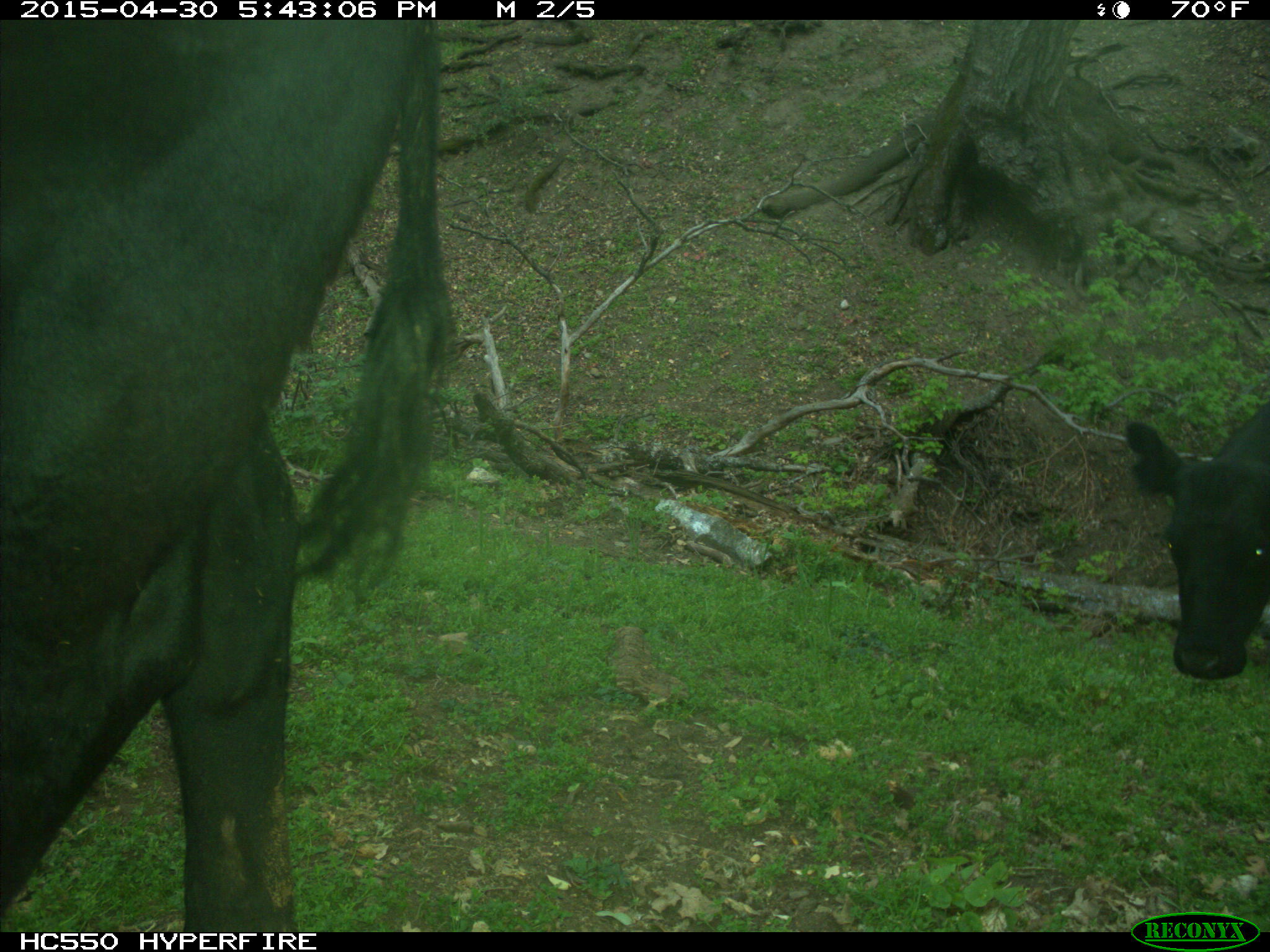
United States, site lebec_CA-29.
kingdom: Animalia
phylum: Chordata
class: Mammalia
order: Artiodactyla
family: Bovidae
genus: Bos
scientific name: Bos taurus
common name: domestic cow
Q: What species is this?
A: Bos taurus (domestic cow).